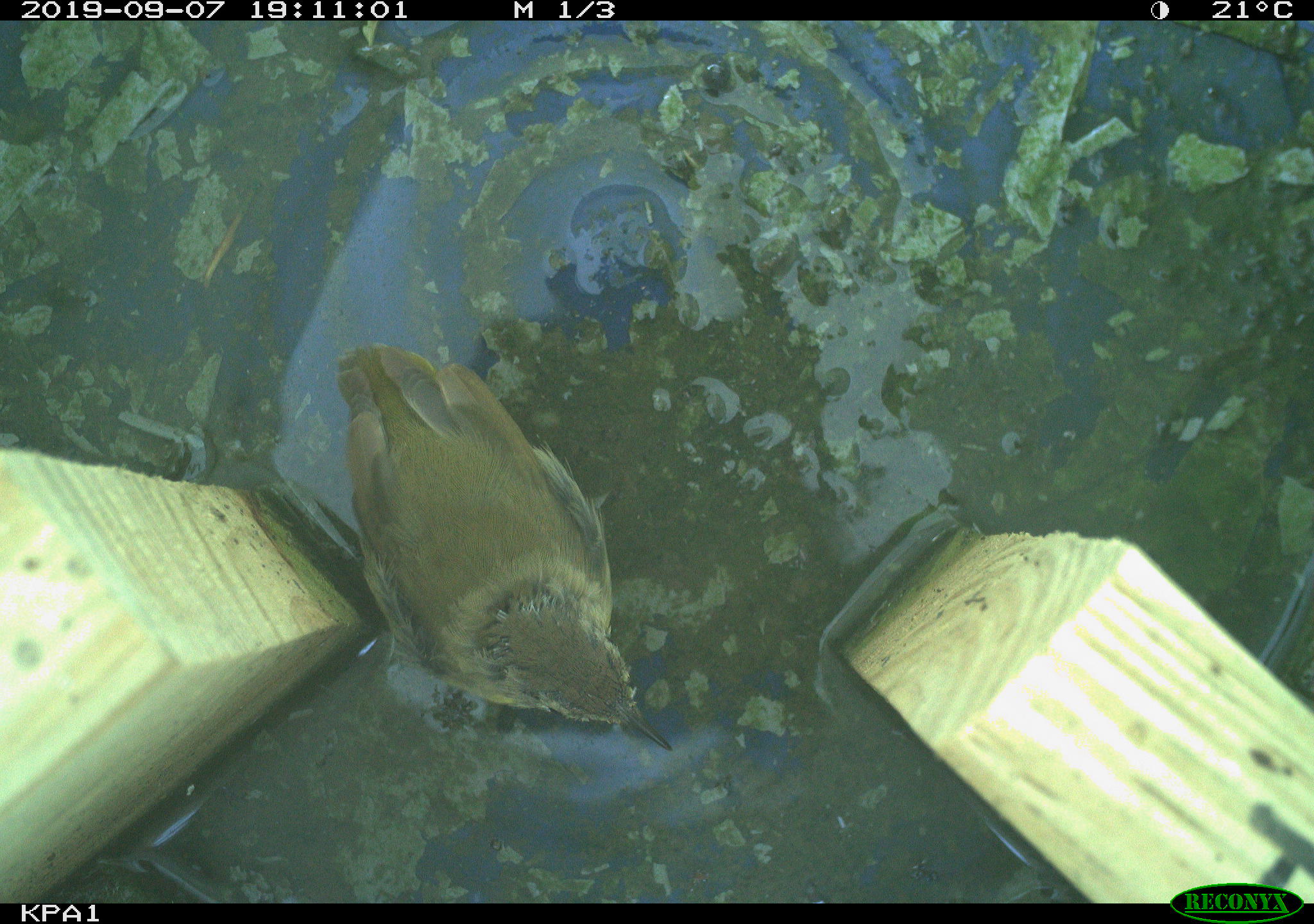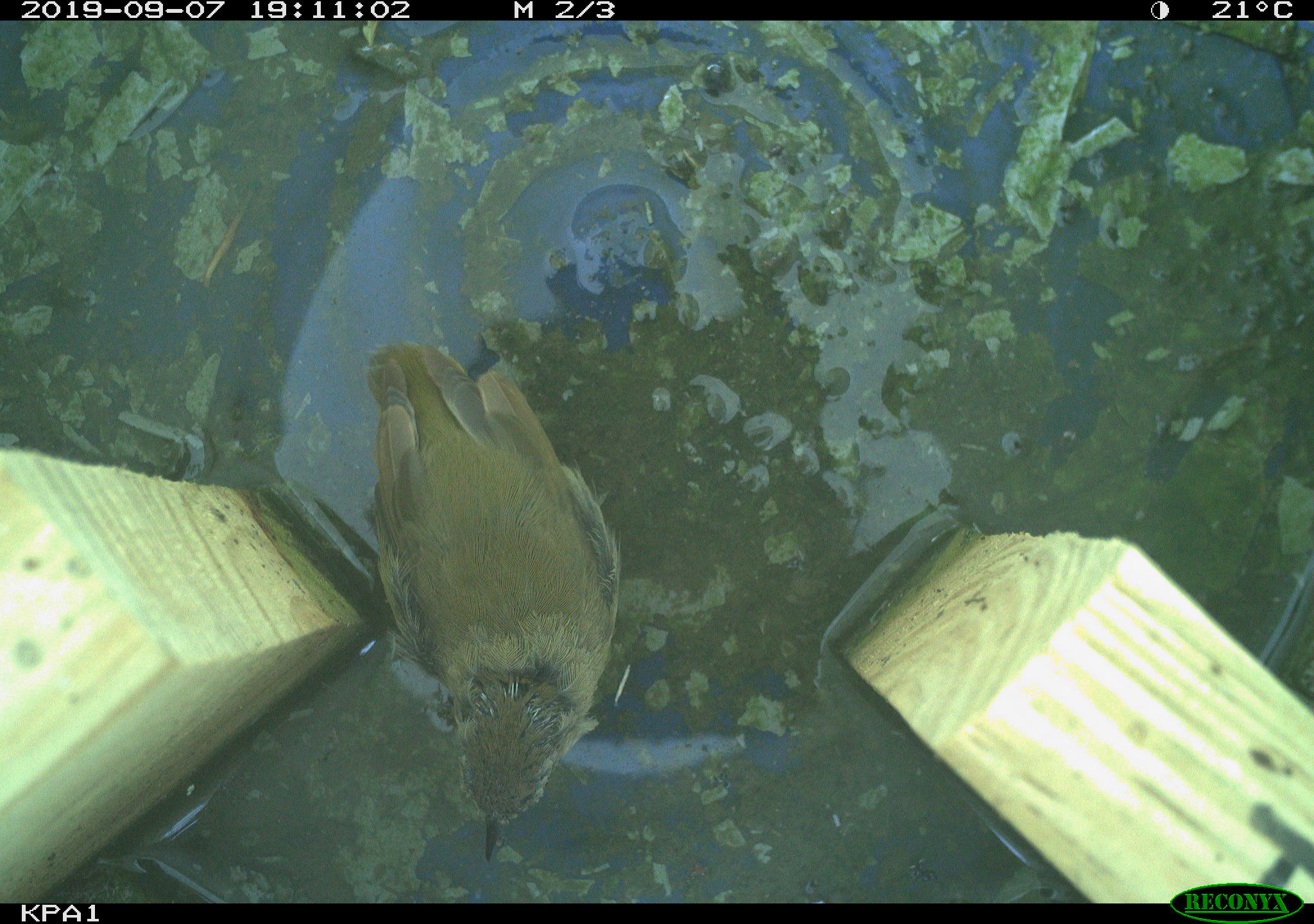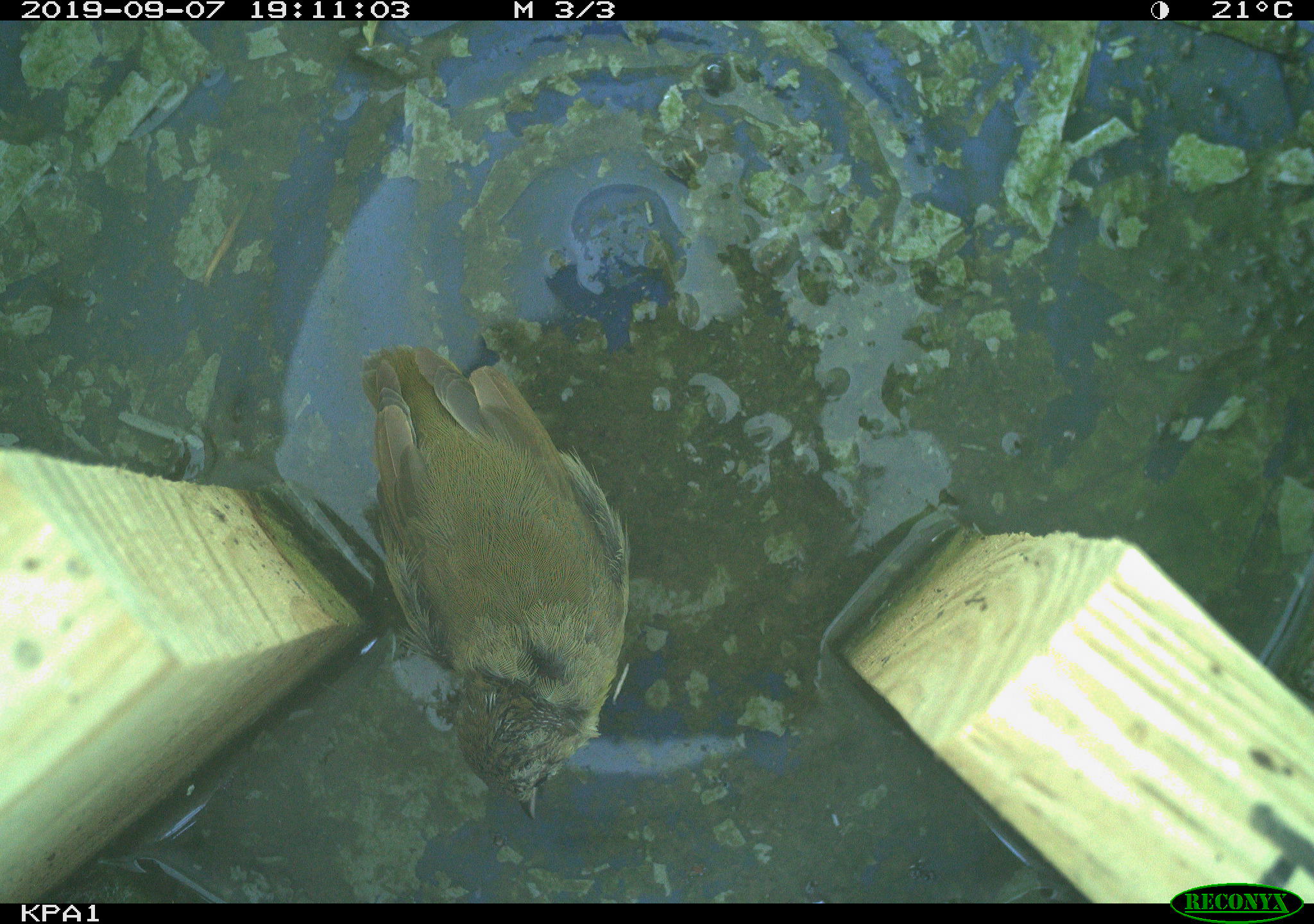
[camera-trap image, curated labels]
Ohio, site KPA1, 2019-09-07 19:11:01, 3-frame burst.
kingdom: Animalia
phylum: Chordata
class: Aves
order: Passeriformes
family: Parulidae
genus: Geothlypis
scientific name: Geothlypis trichas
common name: common yellowthroat